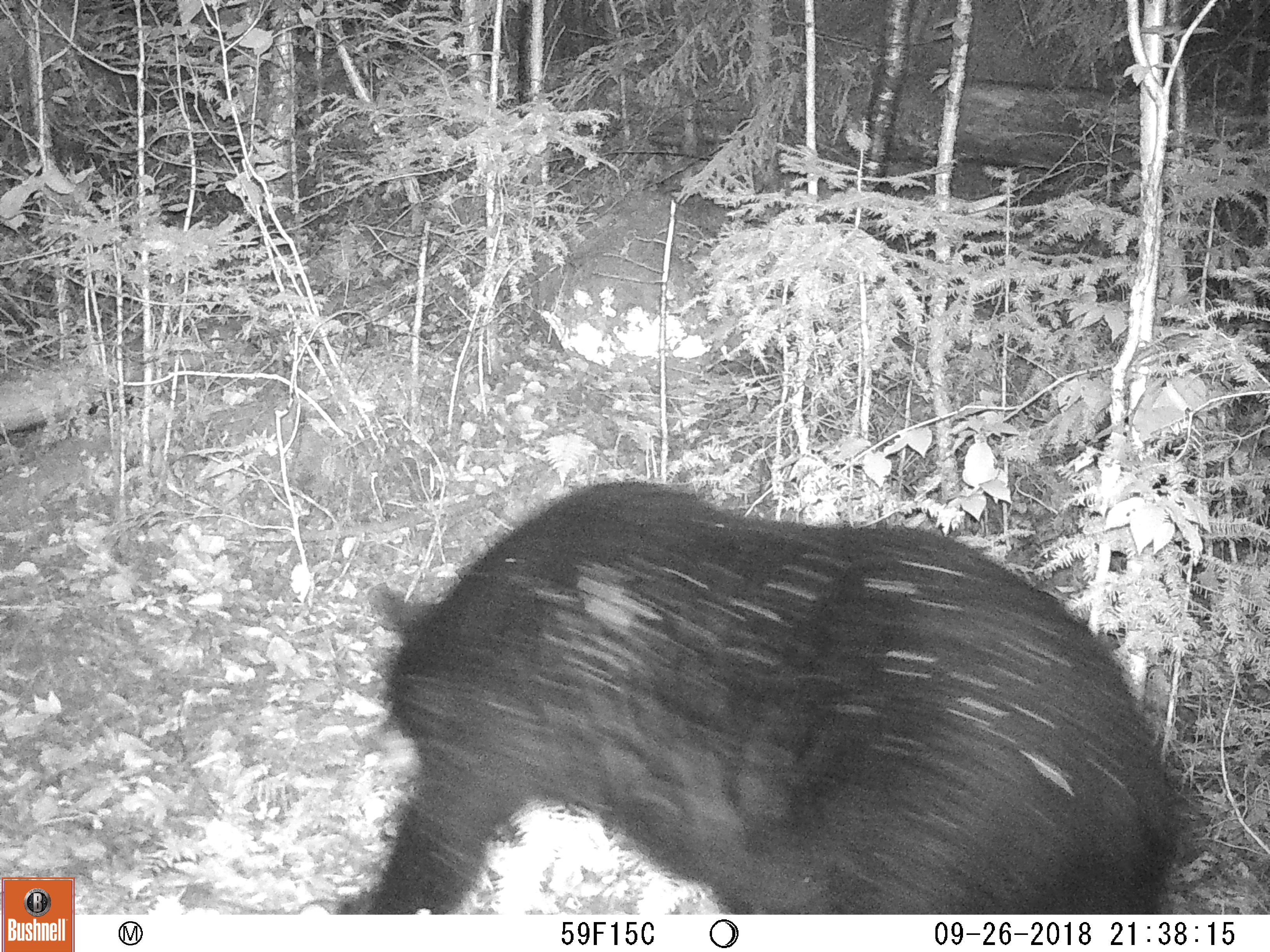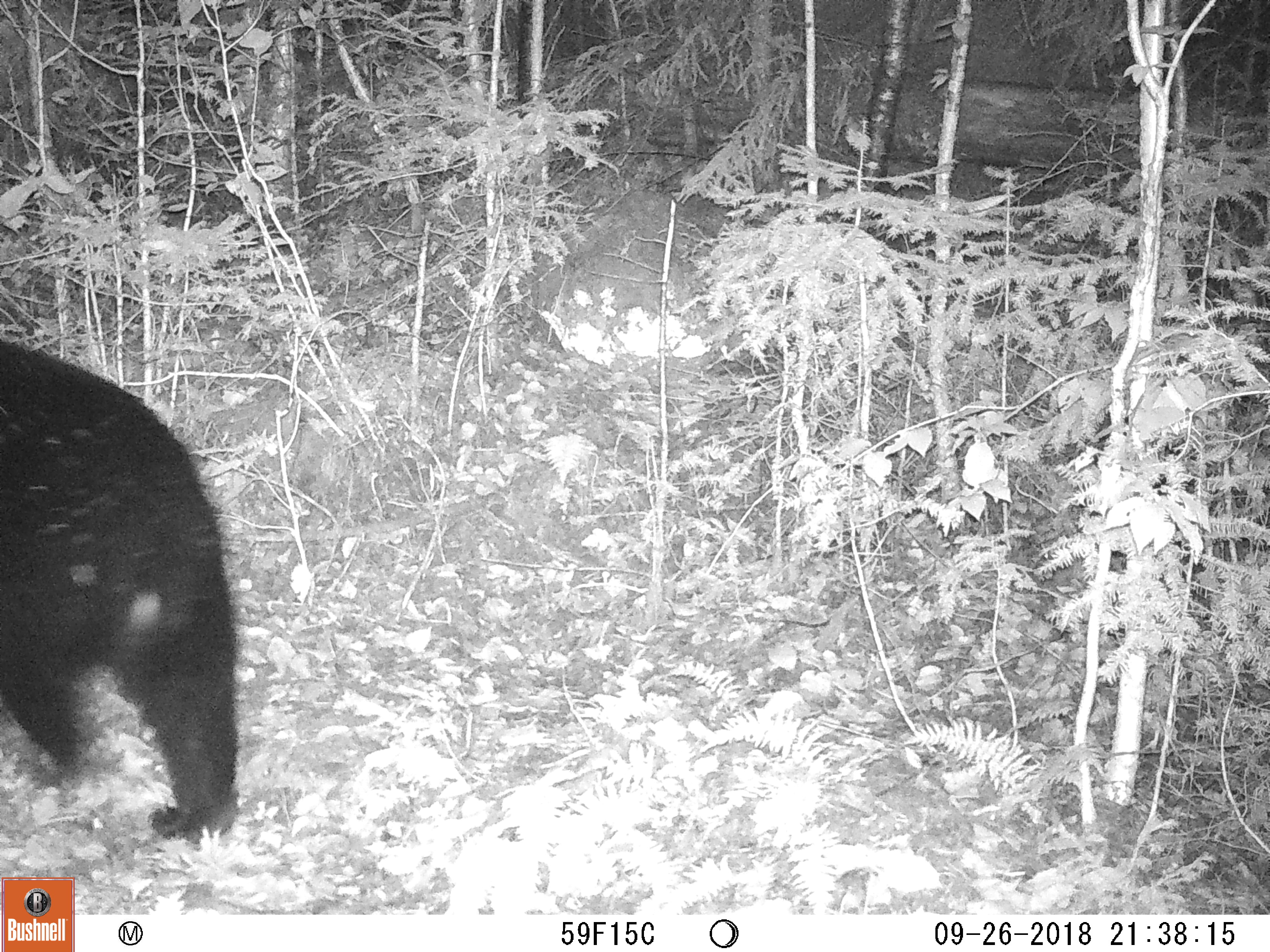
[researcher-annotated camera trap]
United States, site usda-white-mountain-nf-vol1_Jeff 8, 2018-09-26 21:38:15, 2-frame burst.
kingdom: Animalia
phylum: Chordata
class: Mammalia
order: Carnivora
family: Ursidae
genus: Ursus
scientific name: Ursus americanus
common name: black bear